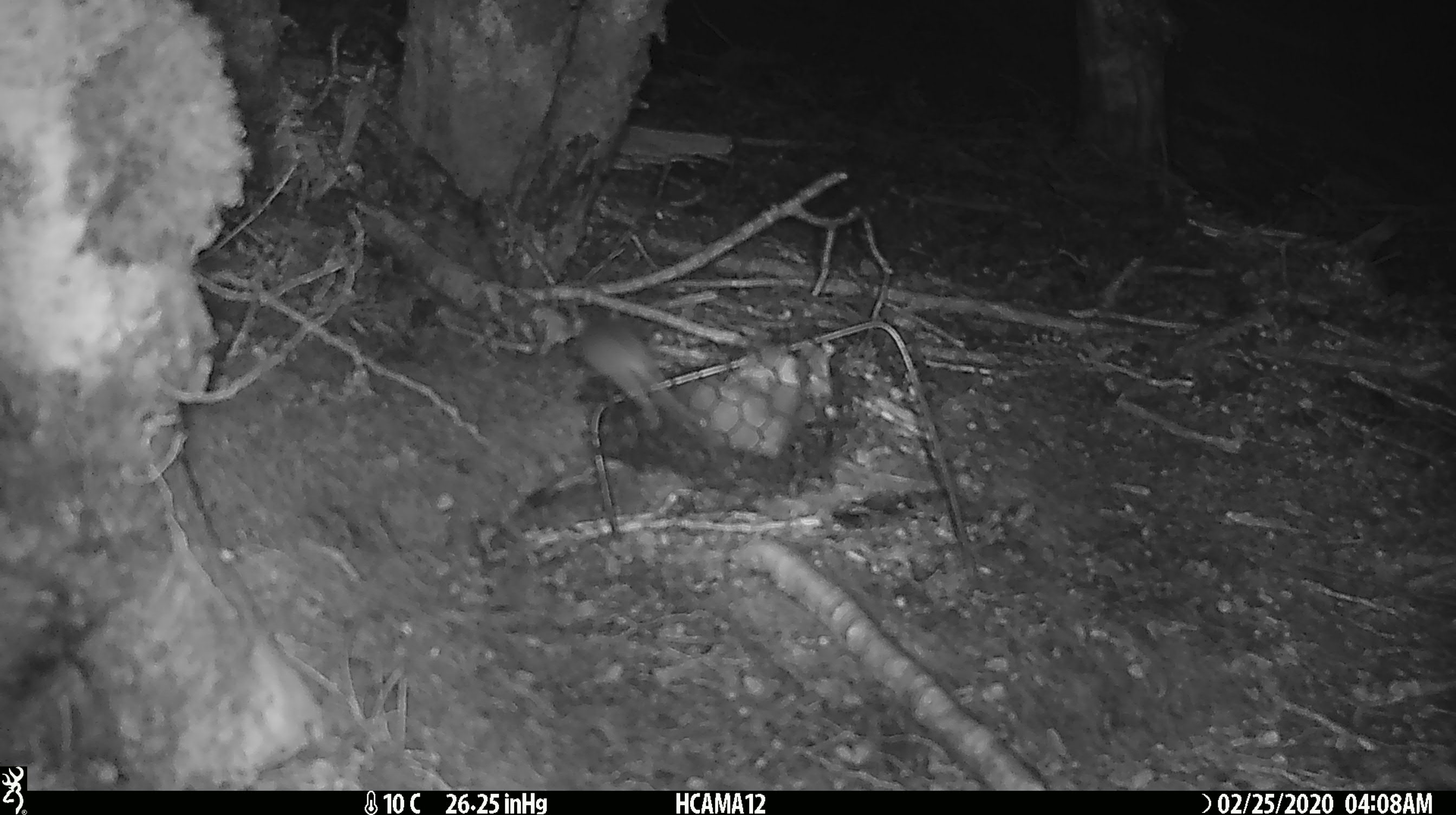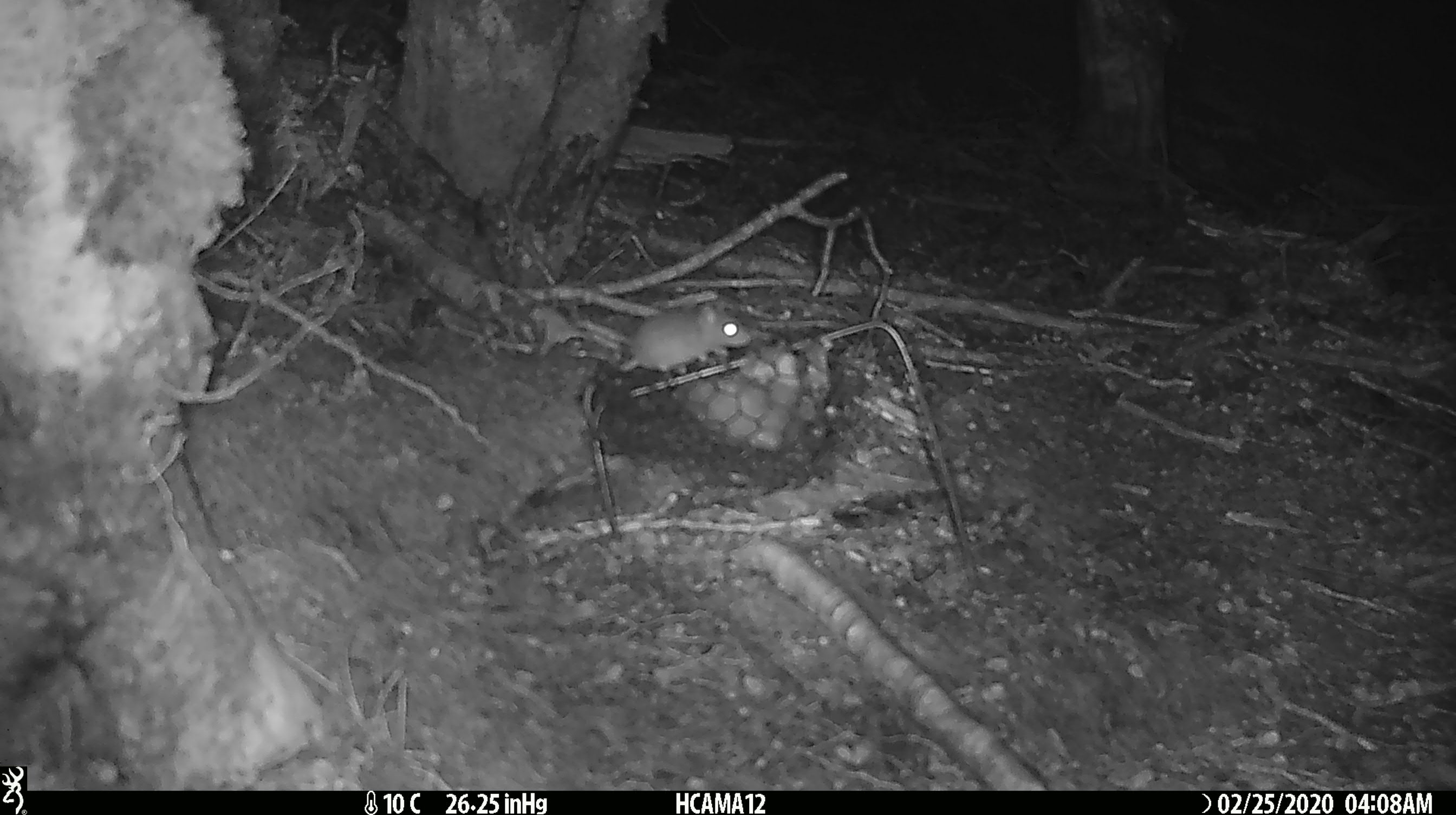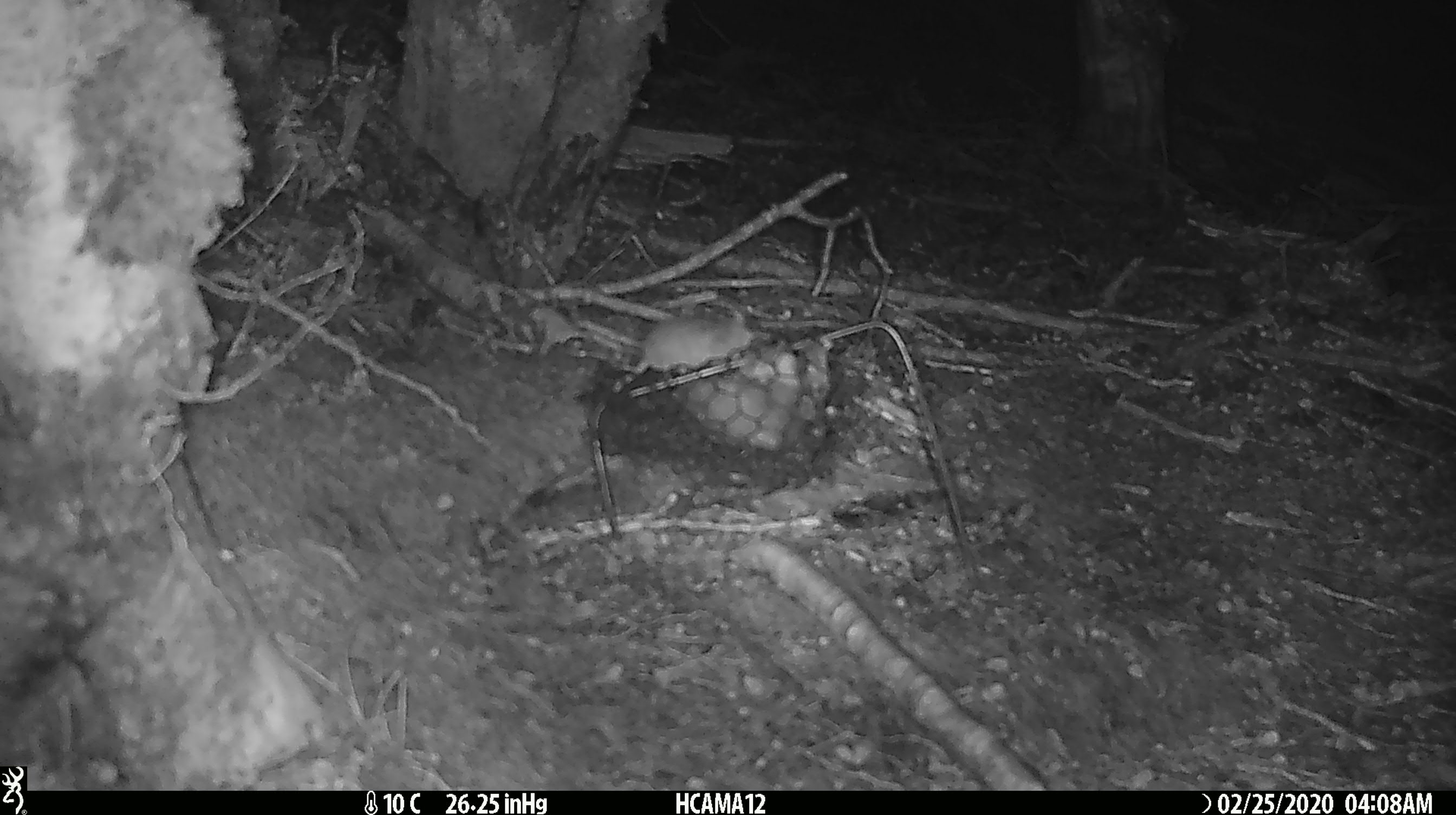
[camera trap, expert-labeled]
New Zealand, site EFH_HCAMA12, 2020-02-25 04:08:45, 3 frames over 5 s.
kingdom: Animalia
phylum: Chordata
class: Mammalia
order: Rodentia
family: Muridae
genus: Mus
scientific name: Mus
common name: mouse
Mouse (Mus).